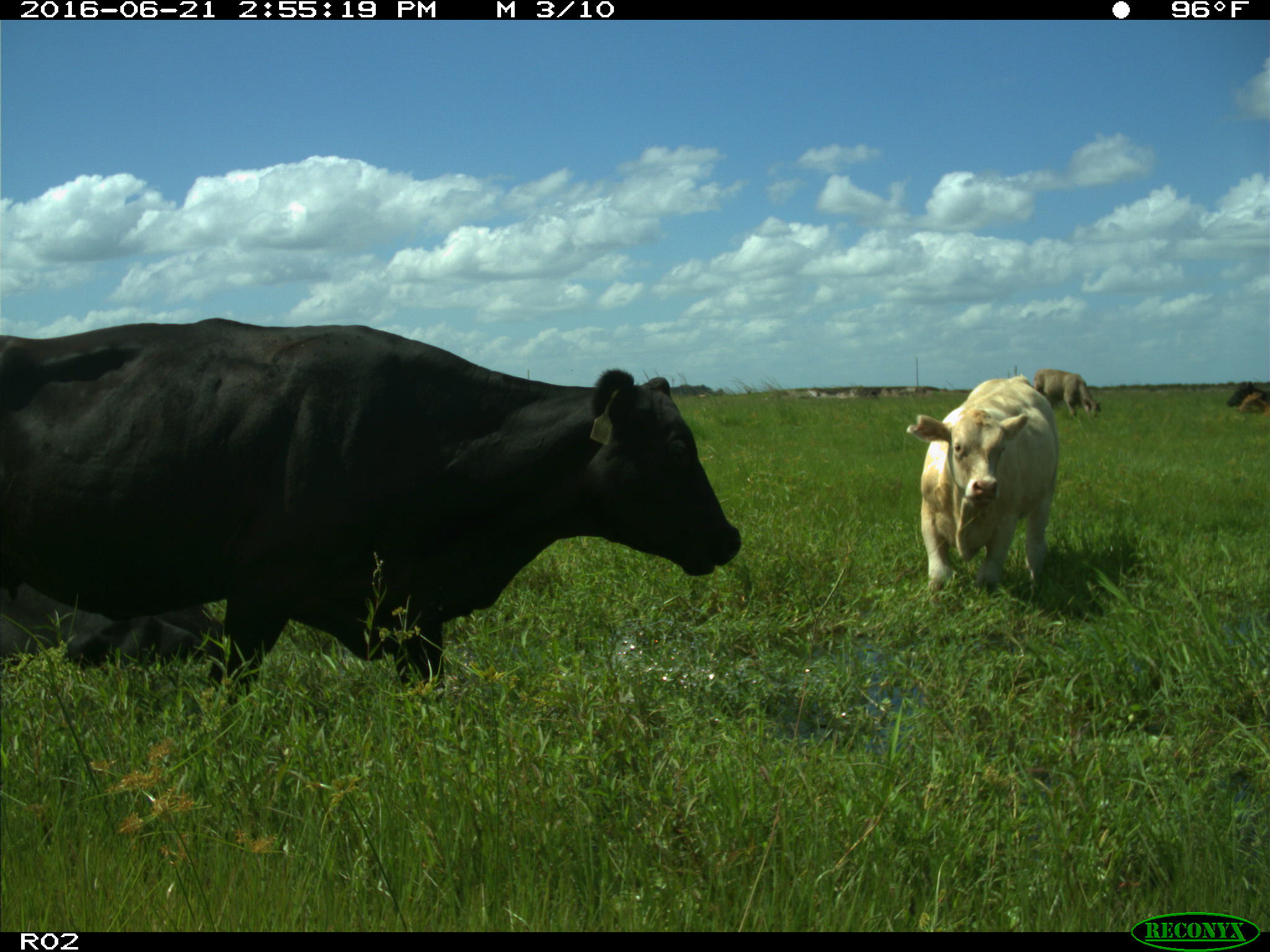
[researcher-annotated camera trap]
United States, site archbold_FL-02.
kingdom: Animalia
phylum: Chordata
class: Mammalia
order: Artiodactyla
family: Bovidae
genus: Bos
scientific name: Bos taurus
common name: domestic cow